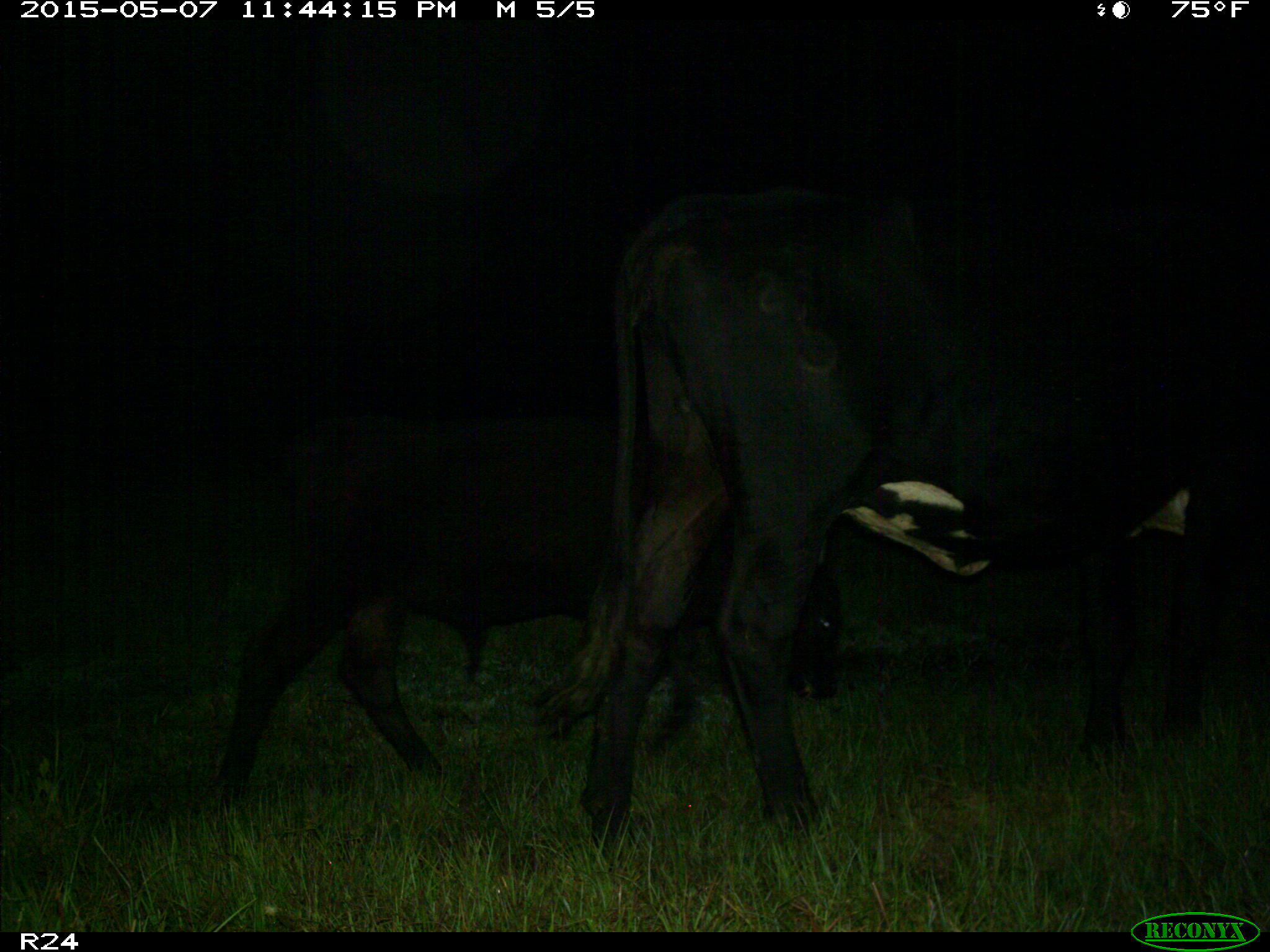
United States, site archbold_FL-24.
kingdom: Animalia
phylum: Chordata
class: Mammalia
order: Artiodactyla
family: Bovidae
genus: Bos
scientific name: Bos taurus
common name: domestic cow